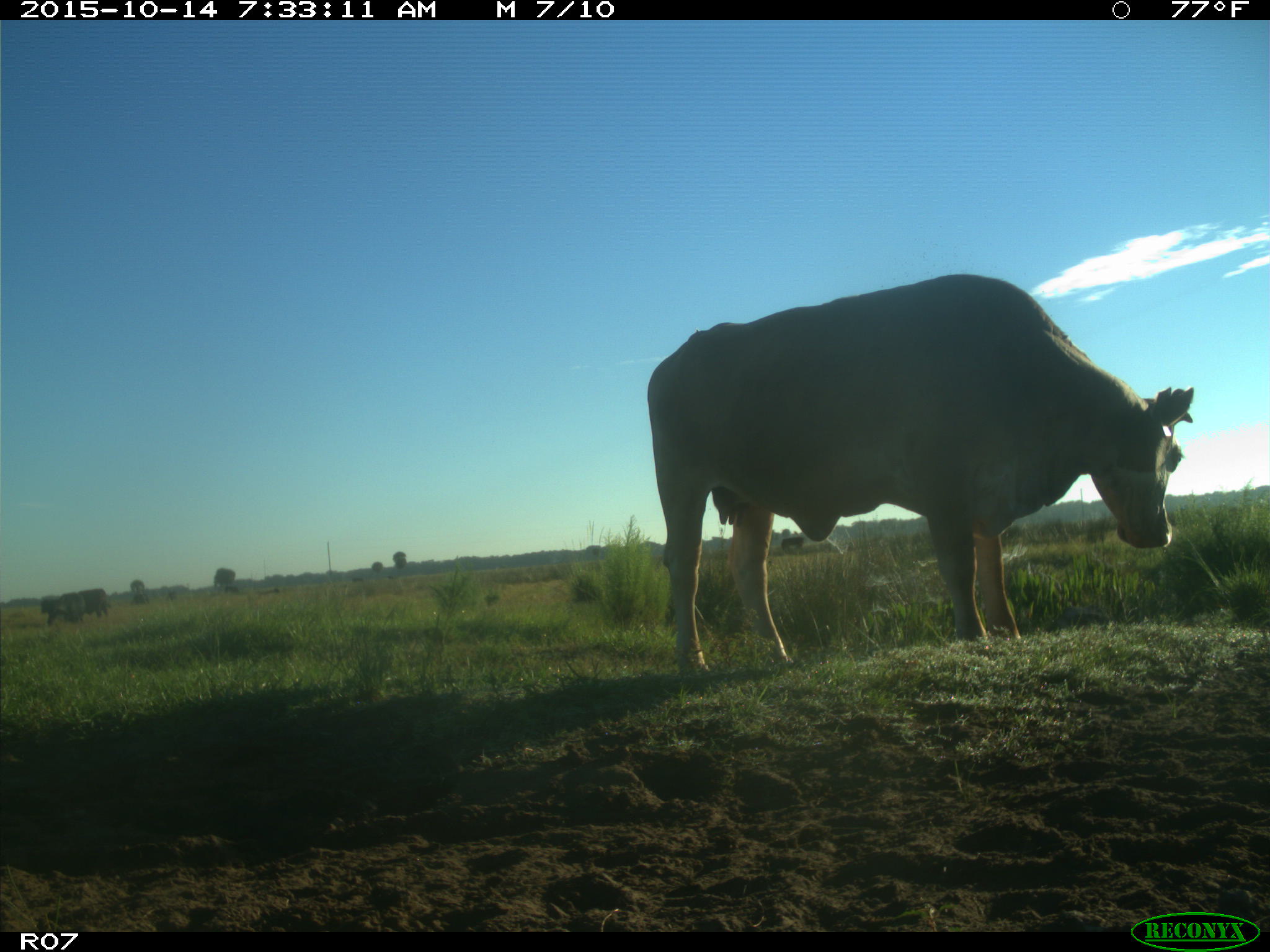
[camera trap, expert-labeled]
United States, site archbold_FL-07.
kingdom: Animalia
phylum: Chordata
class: Mammalia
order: Artiodactyla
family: Bovidae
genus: Bos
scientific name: Bos taurus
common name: domestic cow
Bos taurus (domestic cow).